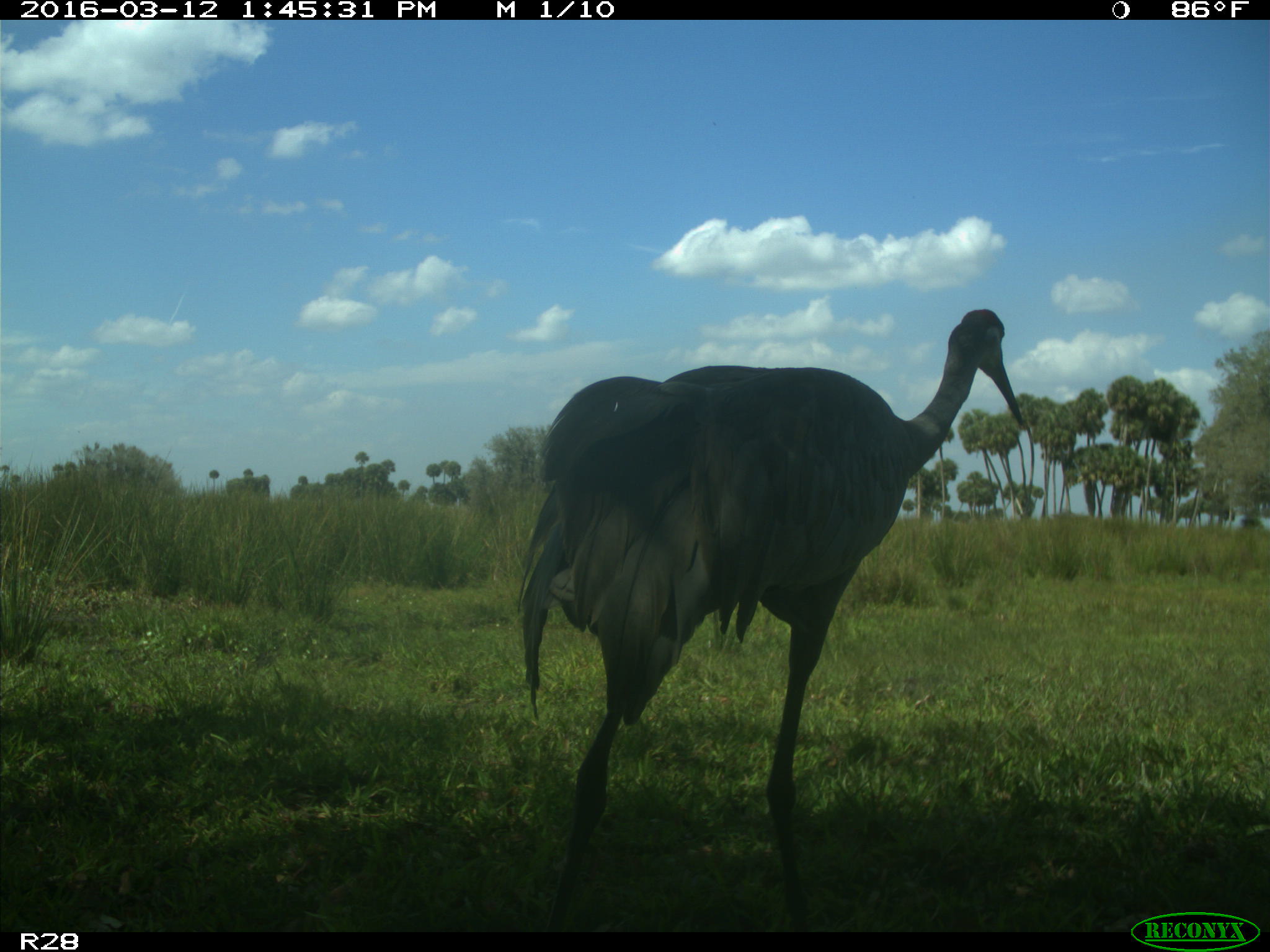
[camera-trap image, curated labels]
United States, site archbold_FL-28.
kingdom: Animalia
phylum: Chordata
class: Aves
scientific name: Aves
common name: birds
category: unidentified bird